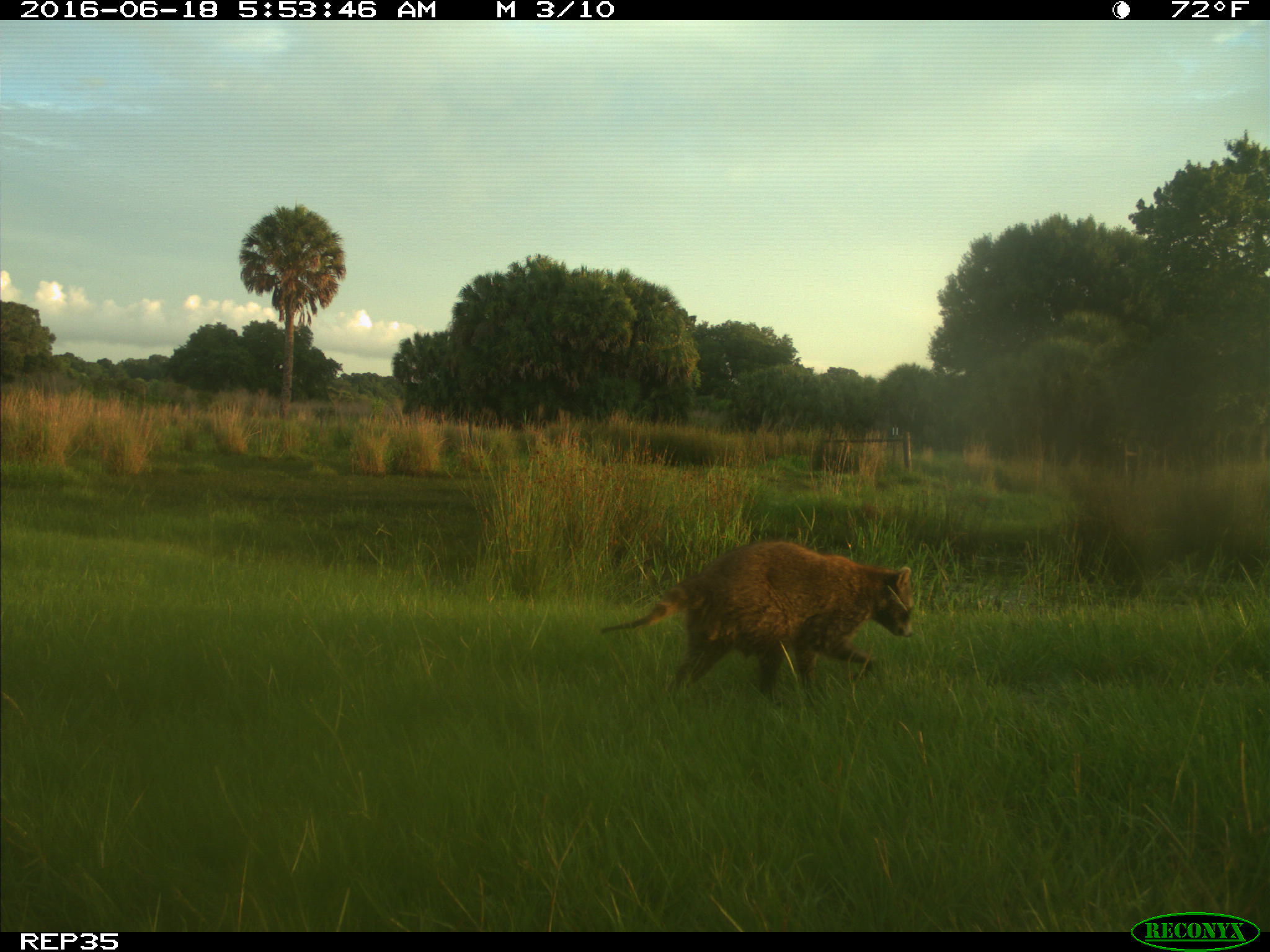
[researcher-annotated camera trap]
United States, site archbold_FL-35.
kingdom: Animalia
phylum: Chordata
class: Mammalia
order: Carnivora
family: Procyonidae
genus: Procyon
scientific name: Procyon lotor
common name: common raccoon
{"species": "Procyon lotor (common raccoon)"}